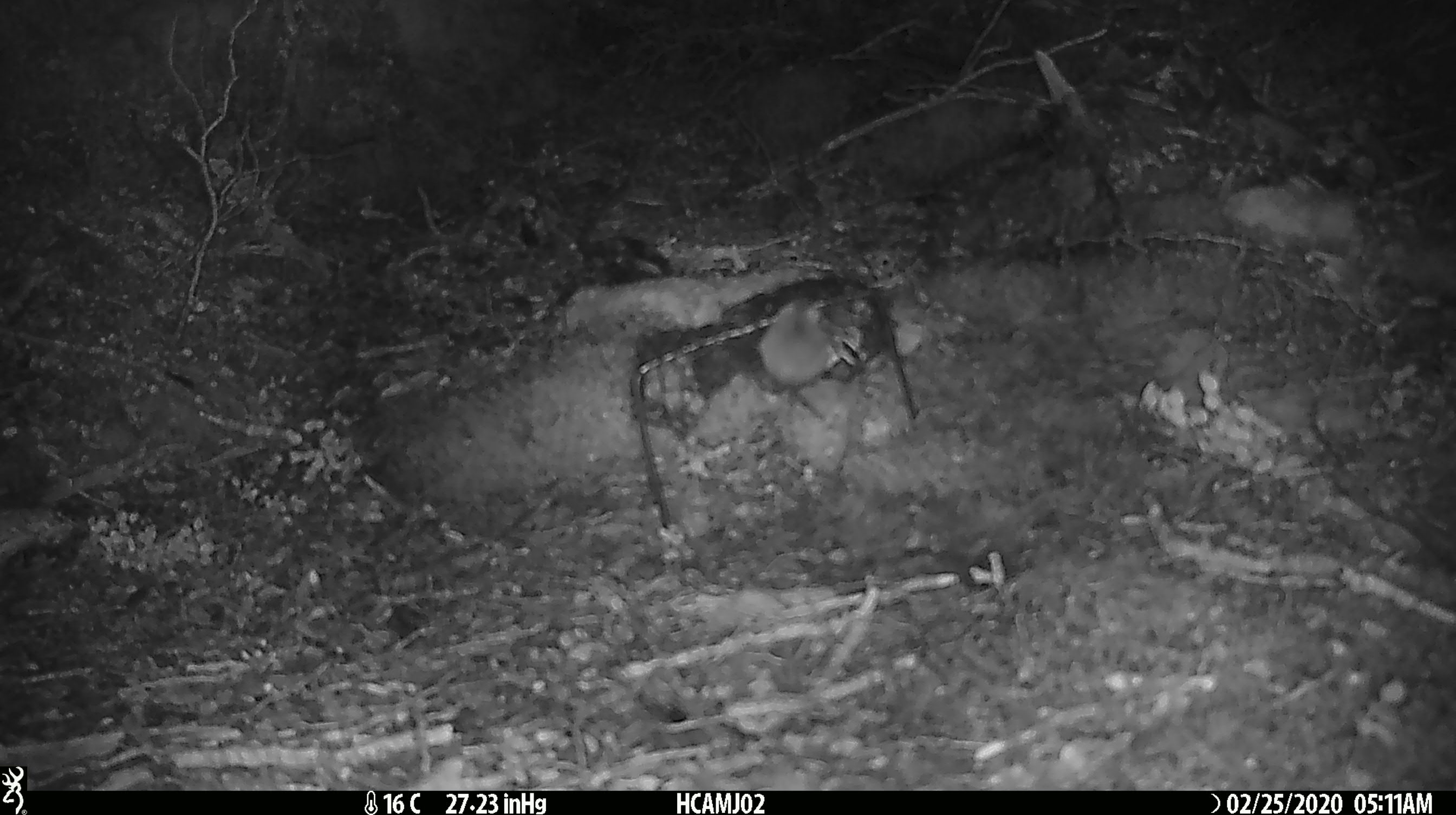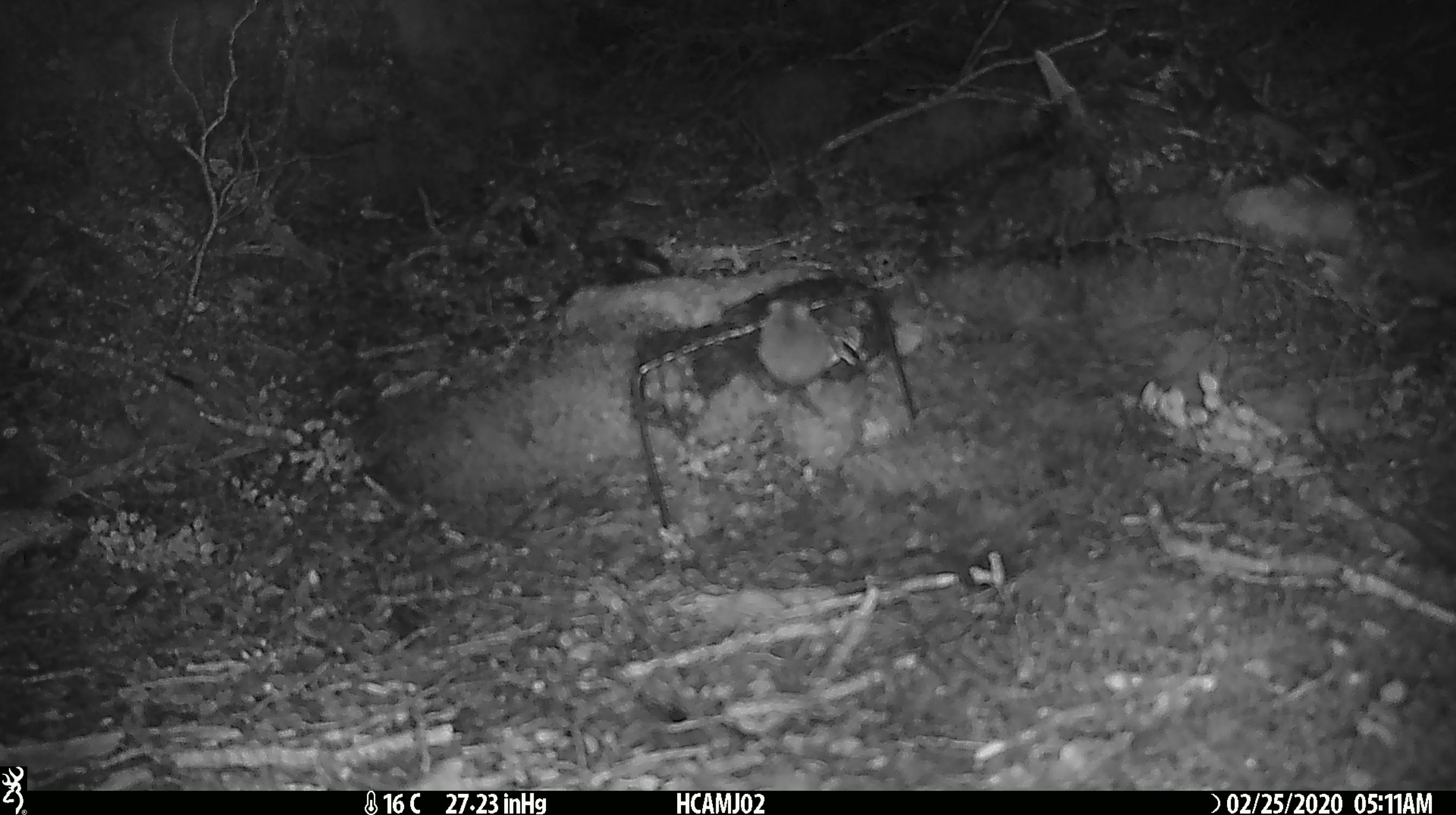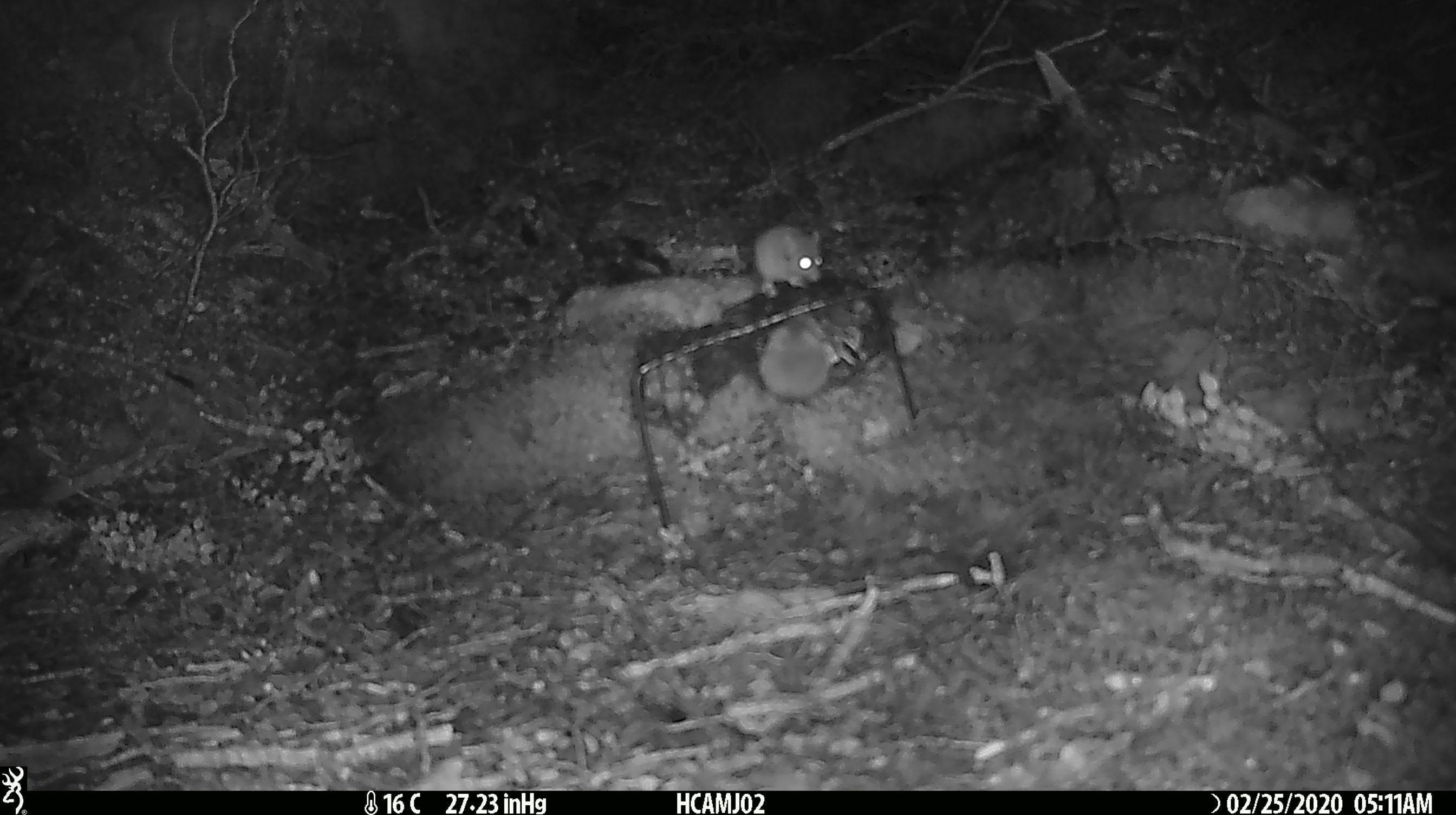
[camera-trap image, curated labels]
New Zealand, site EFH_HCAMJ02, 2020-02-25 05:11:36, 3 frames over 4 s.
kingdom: Animalia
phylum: Chordata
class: Mammalia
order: Rodentia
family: Muridae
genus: Mus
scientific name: Mus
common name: mouse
Mouse (Mus).